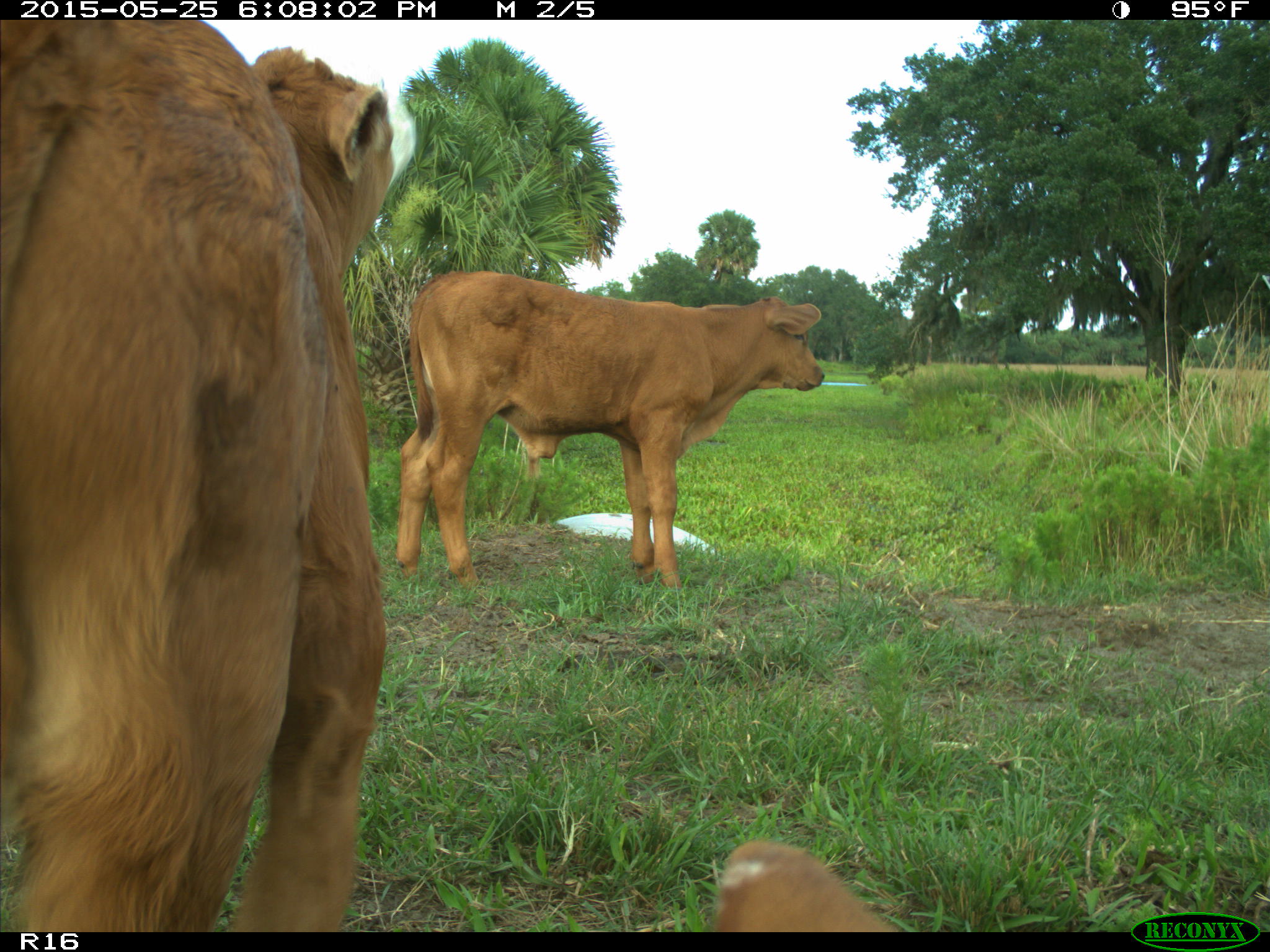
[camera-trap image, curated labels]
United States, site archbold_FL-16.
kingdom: Animalia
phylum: Chordata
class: Mammalia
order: Artiodactyla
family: Bovidae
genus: Bos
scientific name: Bos taurus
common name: domestic cow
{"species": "Bos taurus (domestic cow)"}